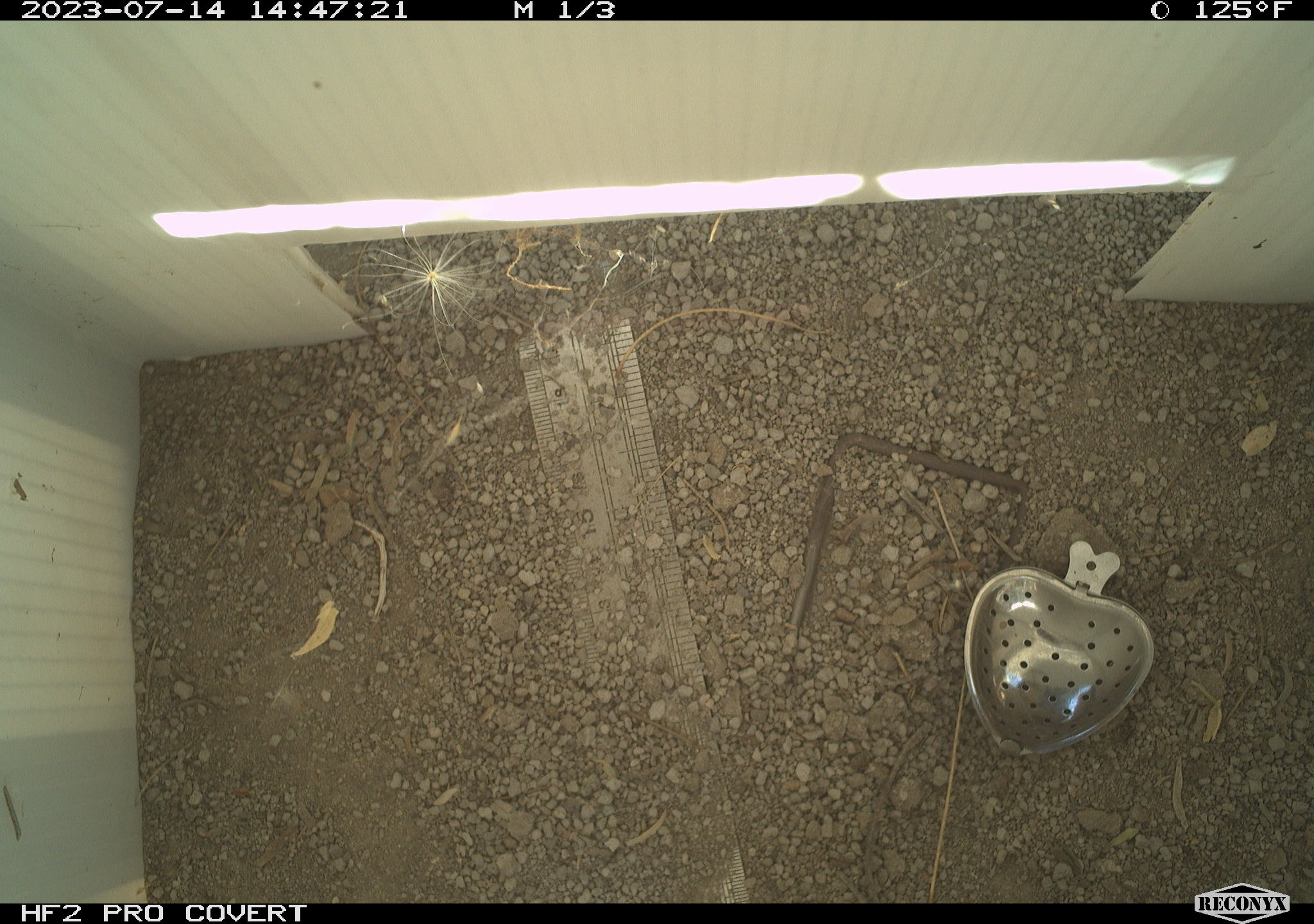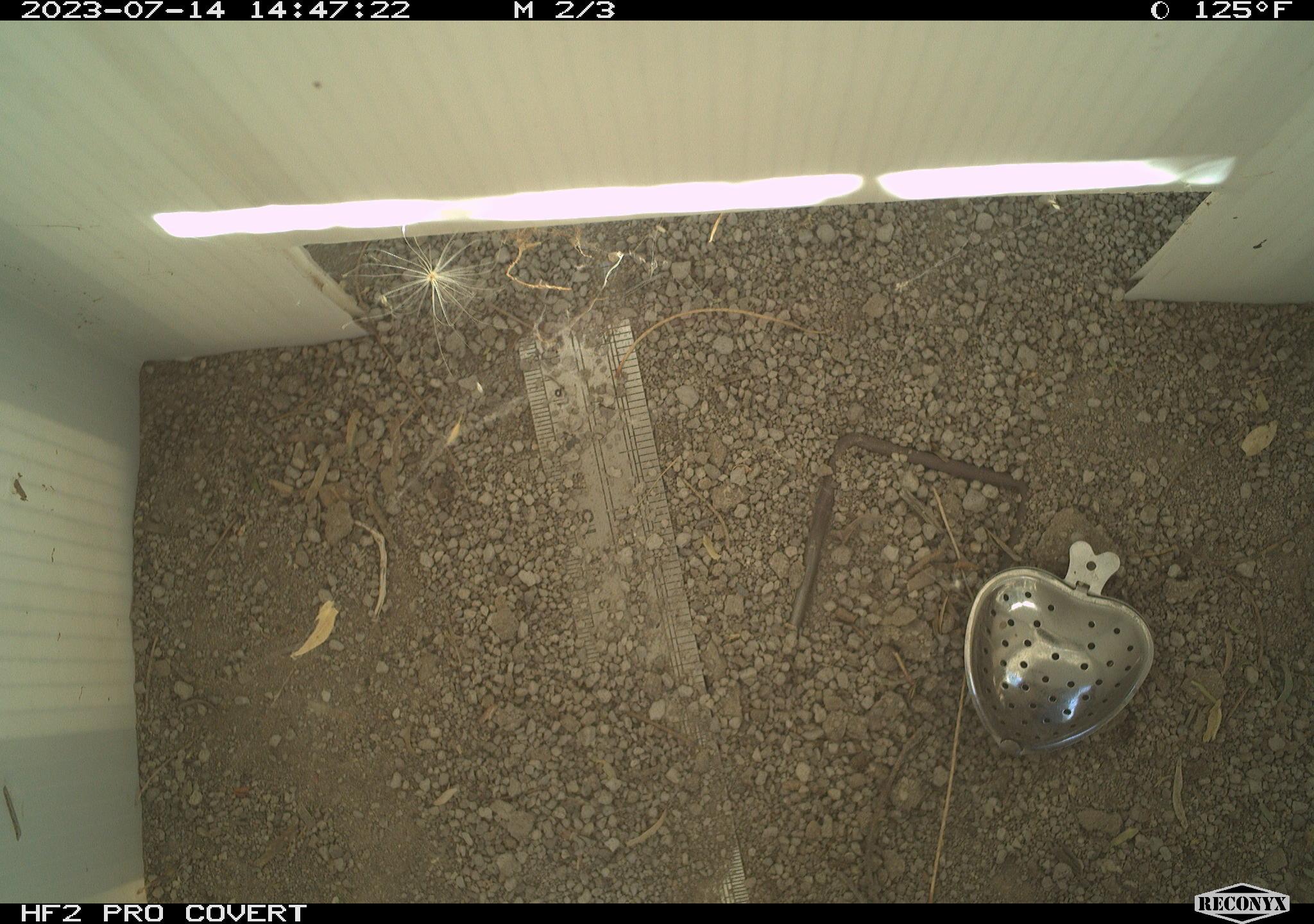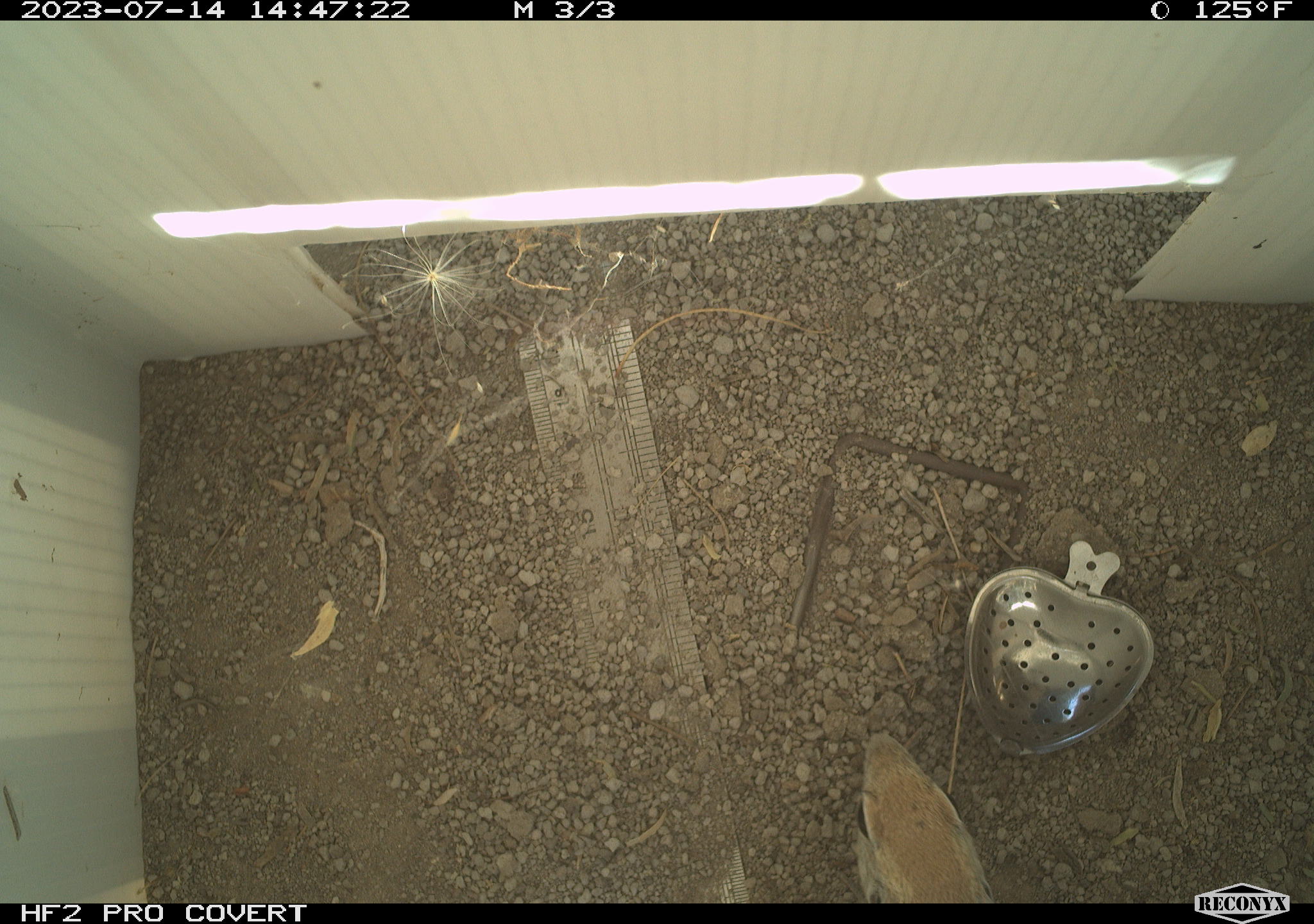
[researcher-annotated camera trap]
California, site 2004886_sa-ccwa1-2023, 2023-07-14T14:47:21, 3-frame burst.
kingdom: Animalia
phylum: Chordata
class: Mammalia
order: Rodentia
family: Sciuridae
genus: Xerospermophilus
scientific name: Xerospermophilus tereticaudus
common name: round-tailed ground squirrel